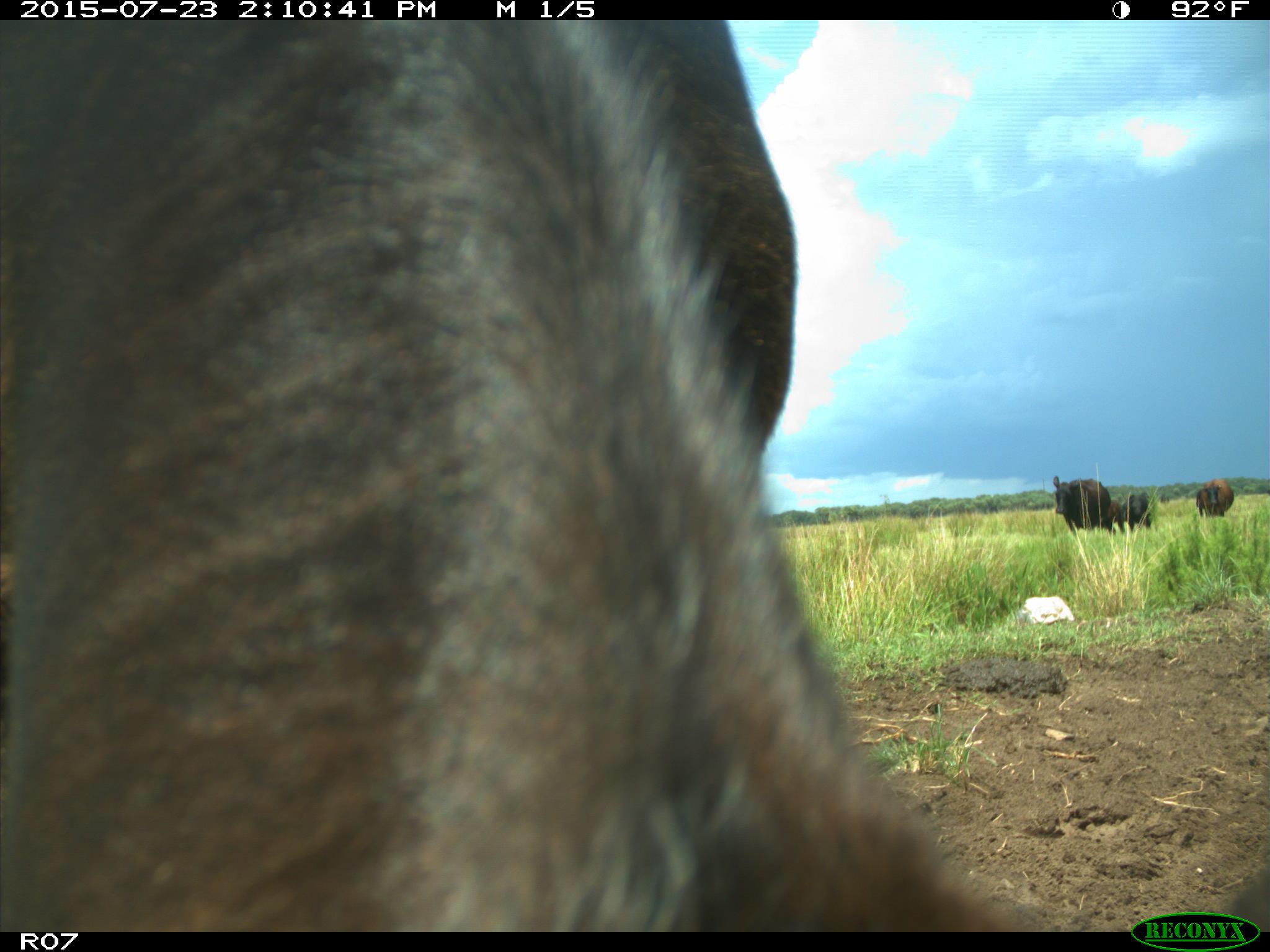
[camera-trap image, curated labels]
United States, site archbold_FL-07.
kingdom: Animalia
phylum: Chordata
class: Mammalia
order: Artiodactyla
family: Bovidae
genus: Bos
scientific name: Bos taurus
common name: domestic cow